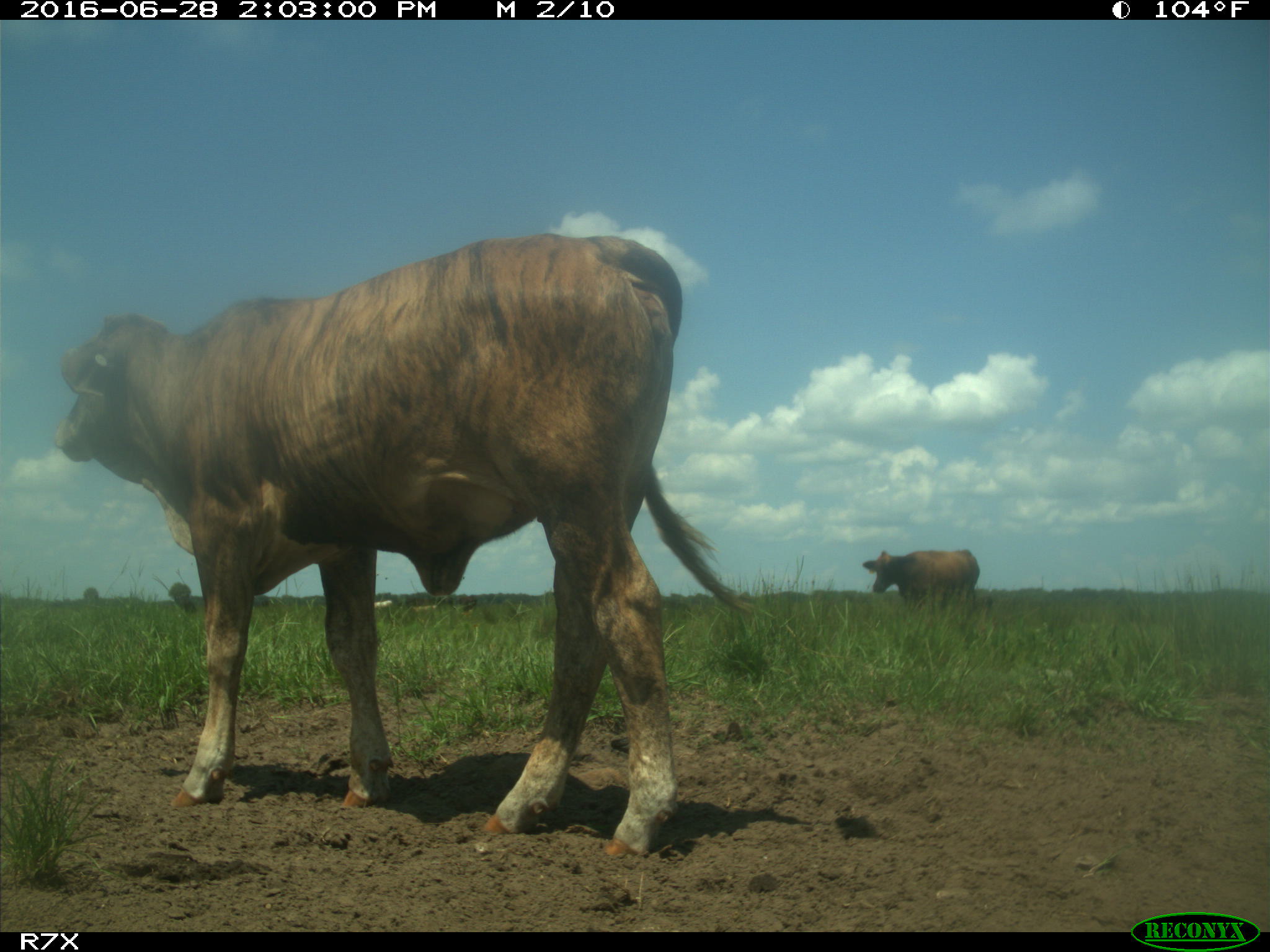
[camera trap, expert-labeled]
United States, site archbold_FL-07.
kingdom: Animalia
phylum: Chordata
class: Mammalia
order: Artiodactyla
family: Bovidae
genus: Bos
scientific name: Bos taurus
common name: domestic cow